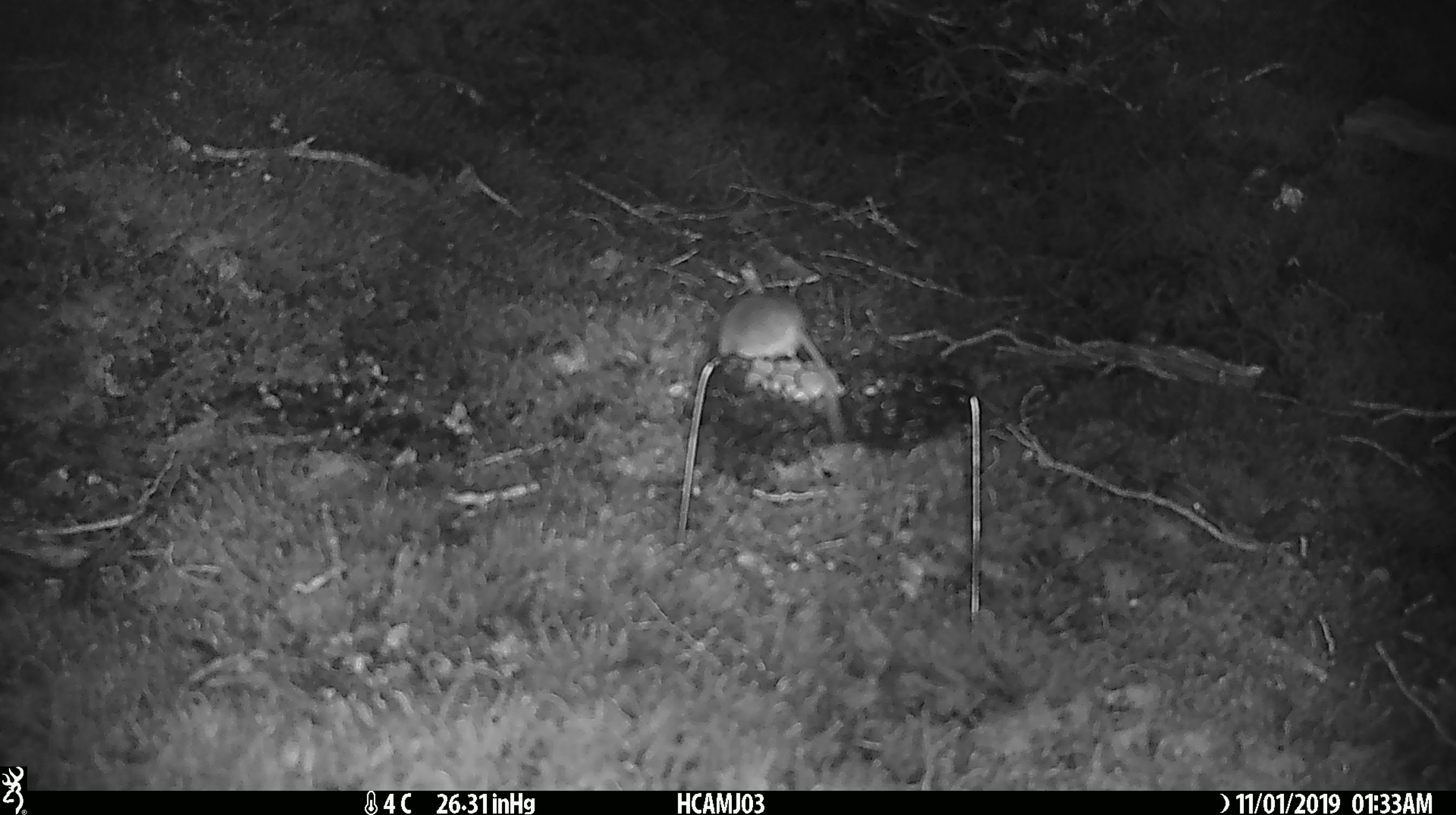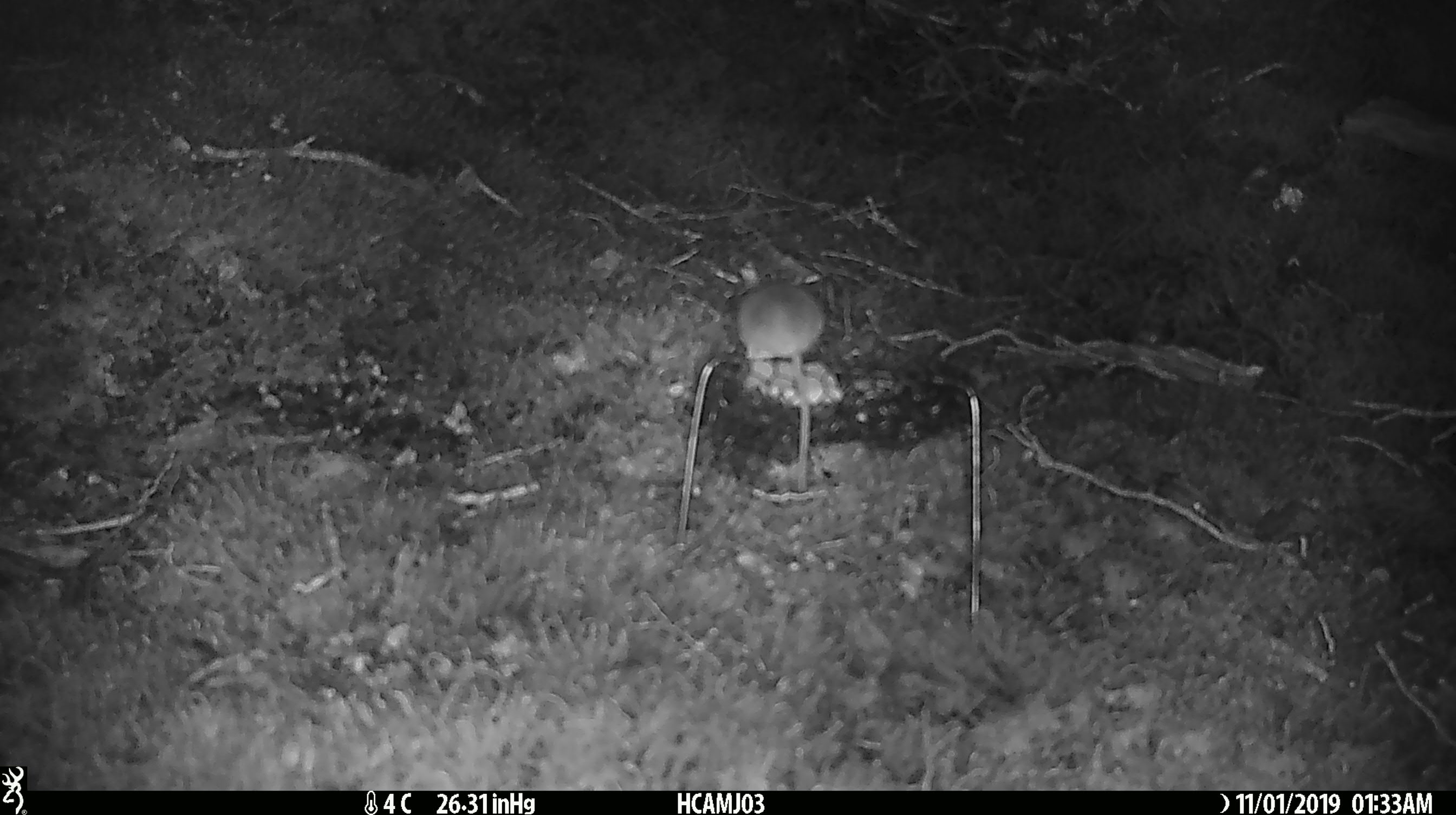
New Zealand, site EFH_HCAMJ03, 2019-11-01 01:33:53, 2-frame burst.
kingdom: Animalia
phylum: Chordata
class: Mammalia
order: Rodentia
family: Muridae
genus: Mus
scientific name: Mus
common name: mouse